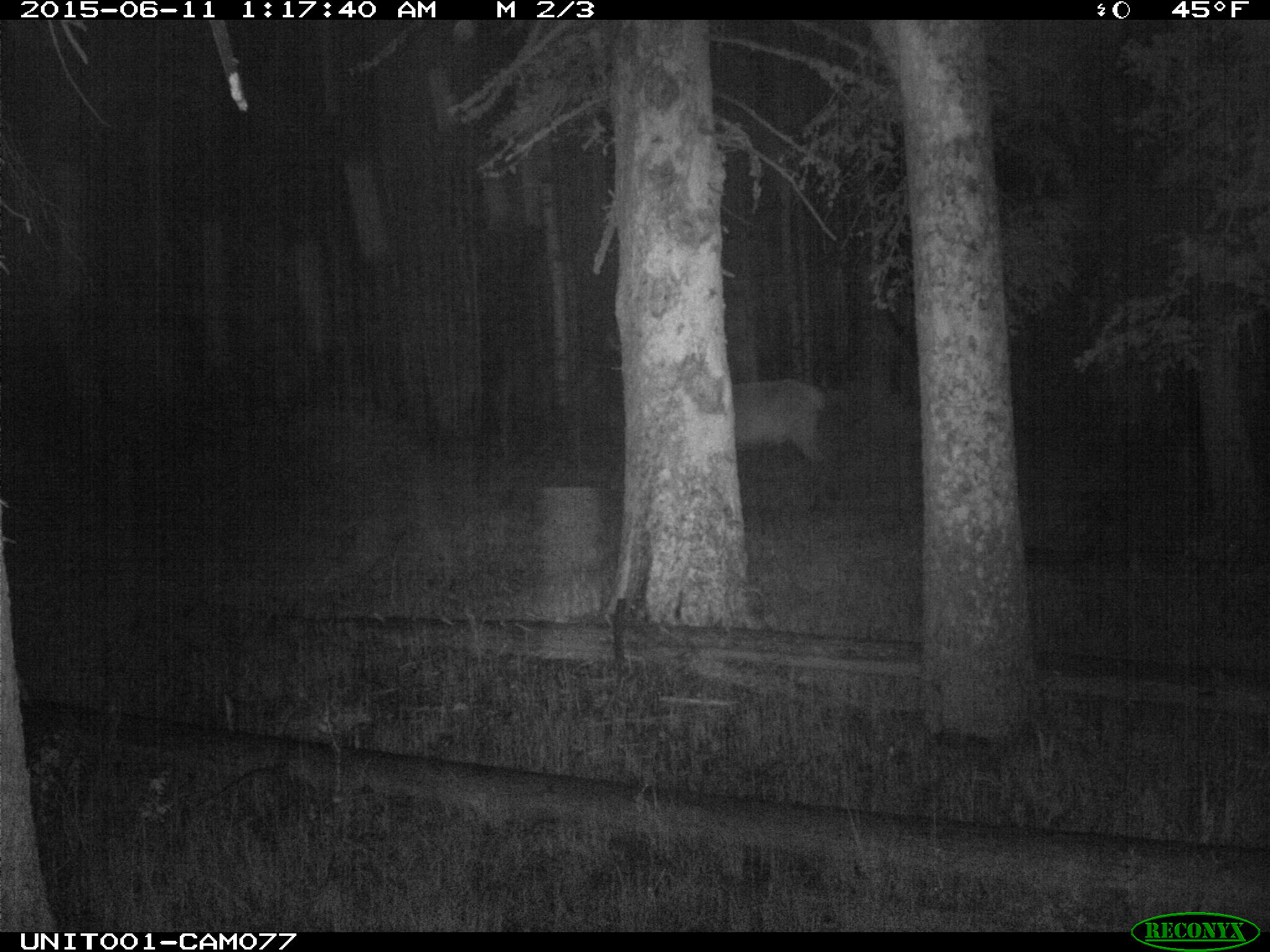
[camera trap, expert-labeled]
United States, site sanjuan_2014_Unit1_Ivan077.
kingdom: Animalia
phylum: Chordata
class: Mammalia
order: Artiodactyla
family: Cervidae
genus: Cervus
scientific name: Cervus elaphus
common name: red deer